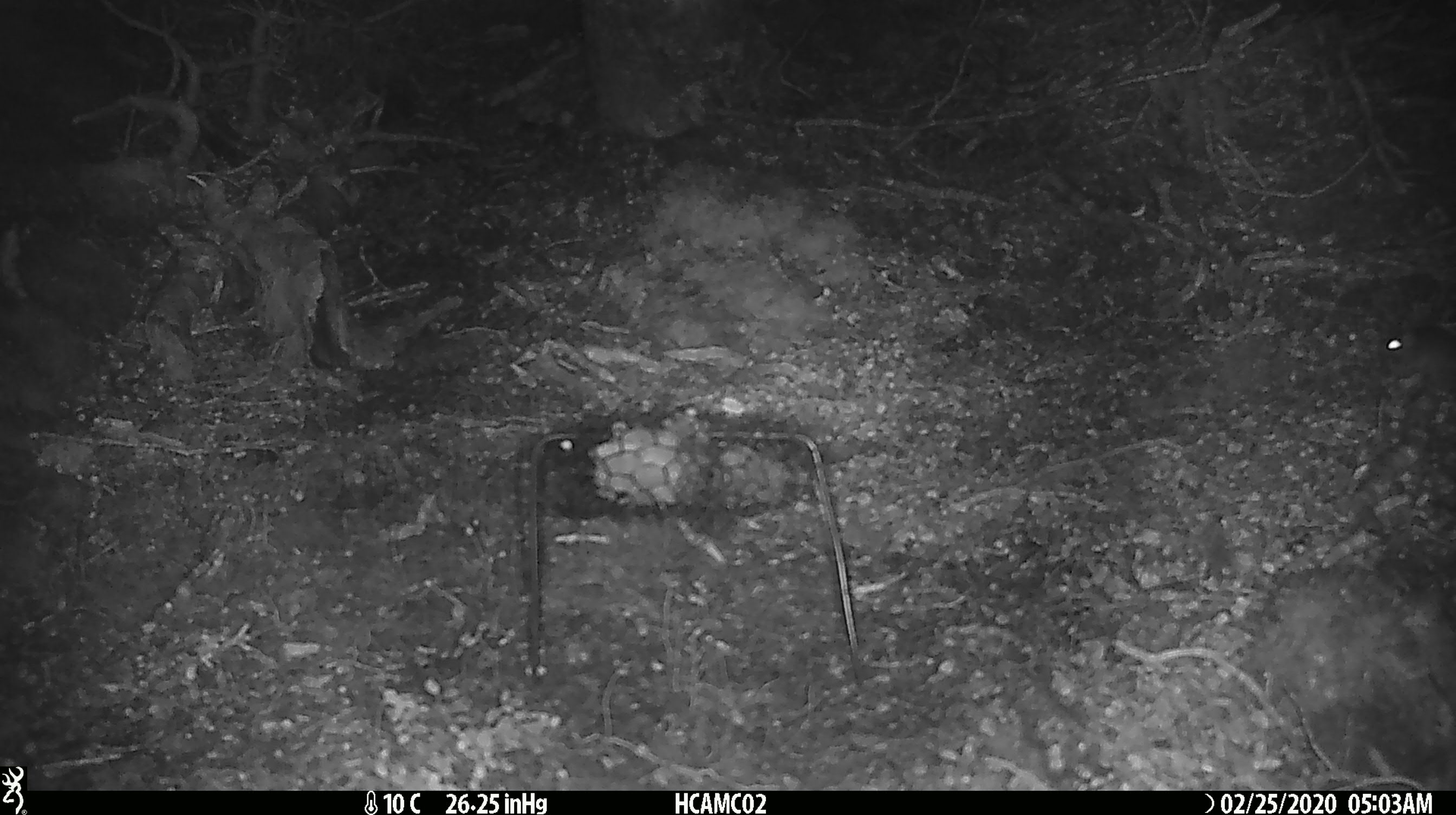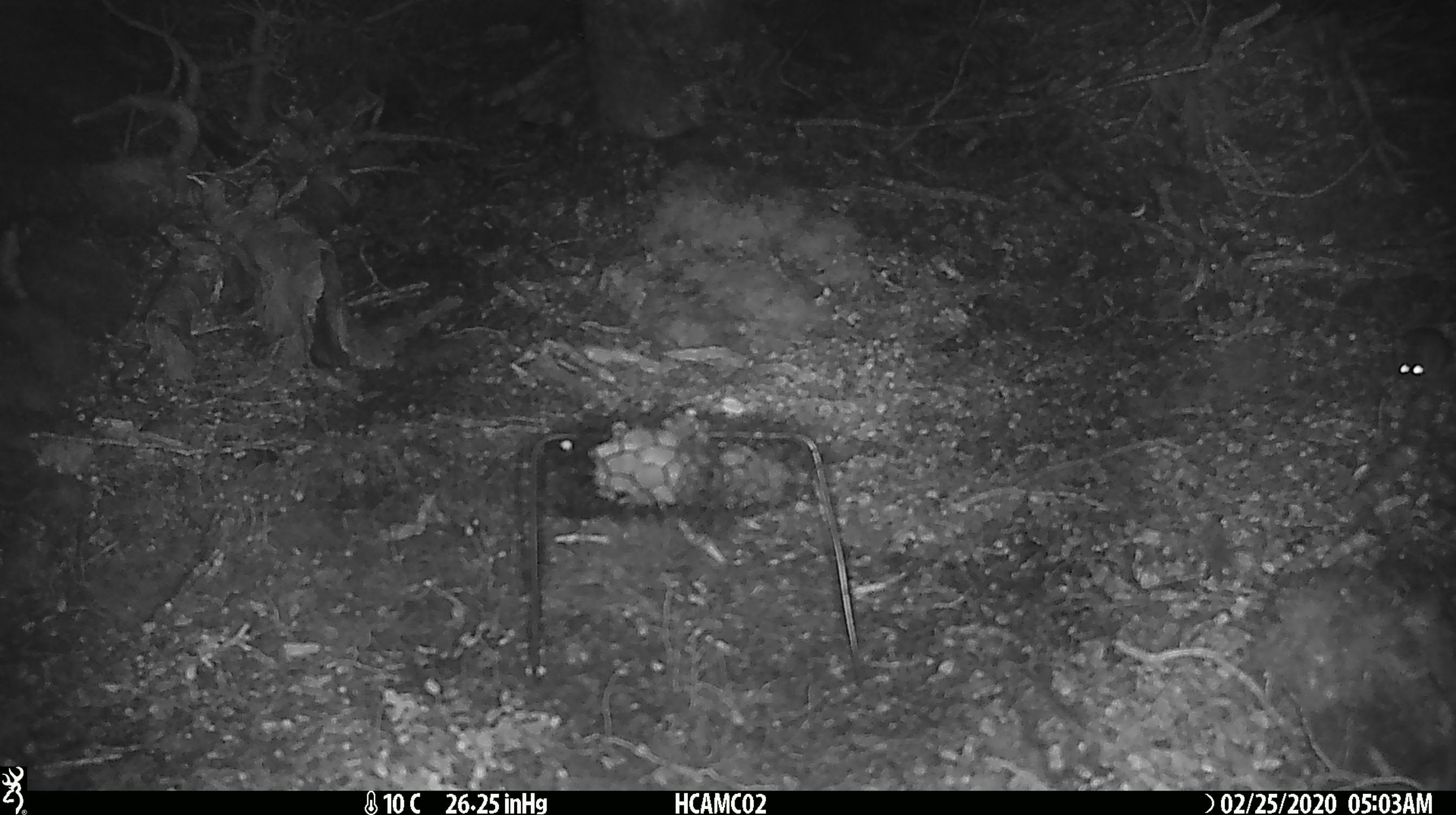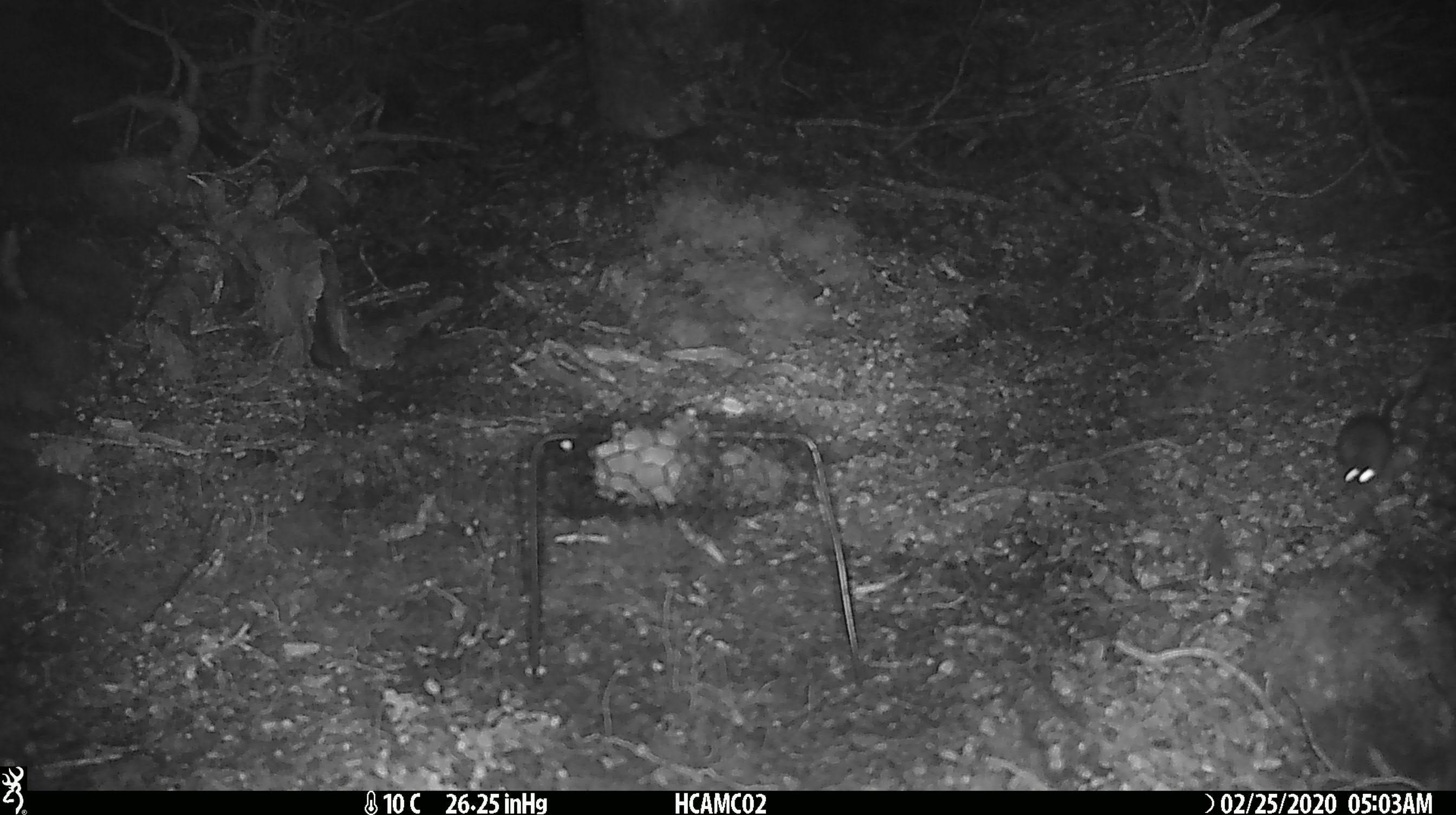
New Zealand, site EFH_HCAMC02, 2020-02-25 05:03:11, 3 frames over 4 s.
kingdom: Animalia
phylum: Chordata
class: Mammalia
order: Rodentia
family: Muridae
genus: Mus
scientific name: Mus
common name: mouse